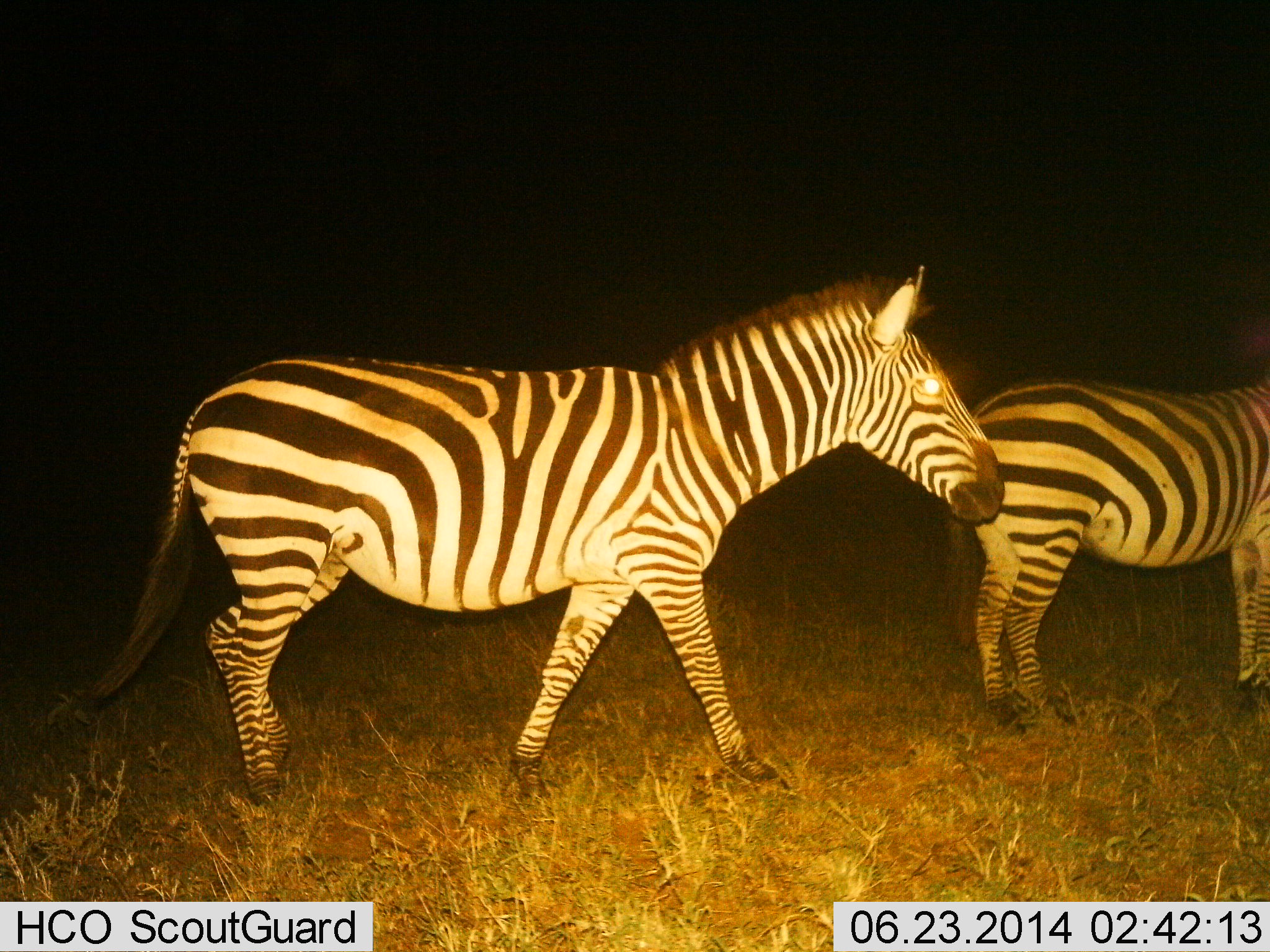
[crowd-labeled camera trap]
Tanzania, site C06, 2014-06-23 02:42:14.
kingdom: Animalia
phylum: Chordata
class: Mammalia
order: Perissodactyla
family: Equidae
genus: Equus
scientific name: Equus quagga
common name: plains zebra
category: zebra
Zebra (plains zebra) (Equus quagga), count 2. Behavior (volunteer vote fractions): standing 50%, resting 0%, moving 60%, interacting 0%. Young present (vote fraction): 0%. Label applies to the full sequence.